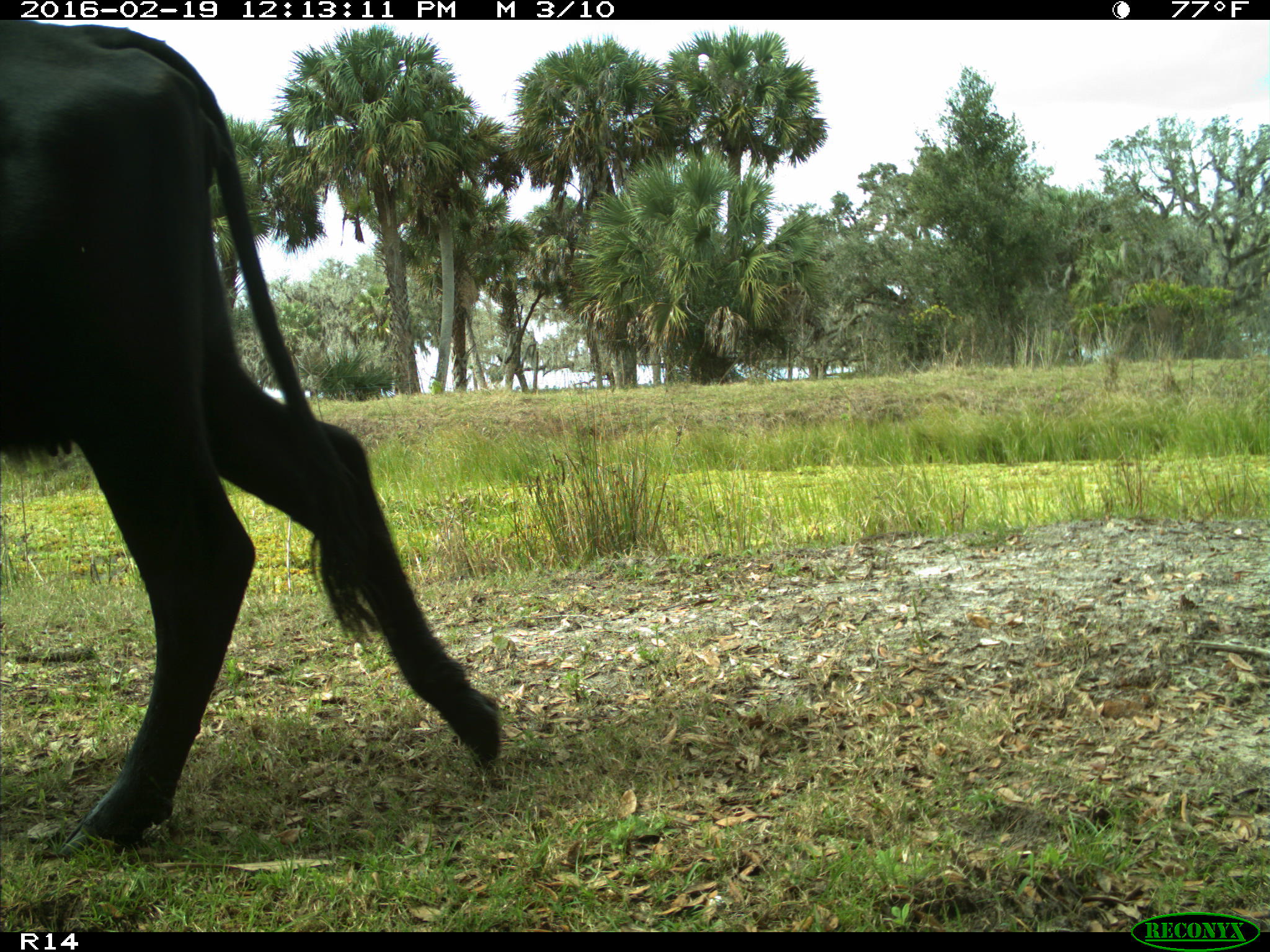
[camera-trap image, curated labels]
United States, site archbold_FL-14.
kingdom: Animalia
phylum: Chordata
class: Mammalia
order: Artiodactyla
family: Bovidae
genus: Bos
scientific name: Bos taurus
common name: domestic cow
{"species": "Bos taurus (domestic cow)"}